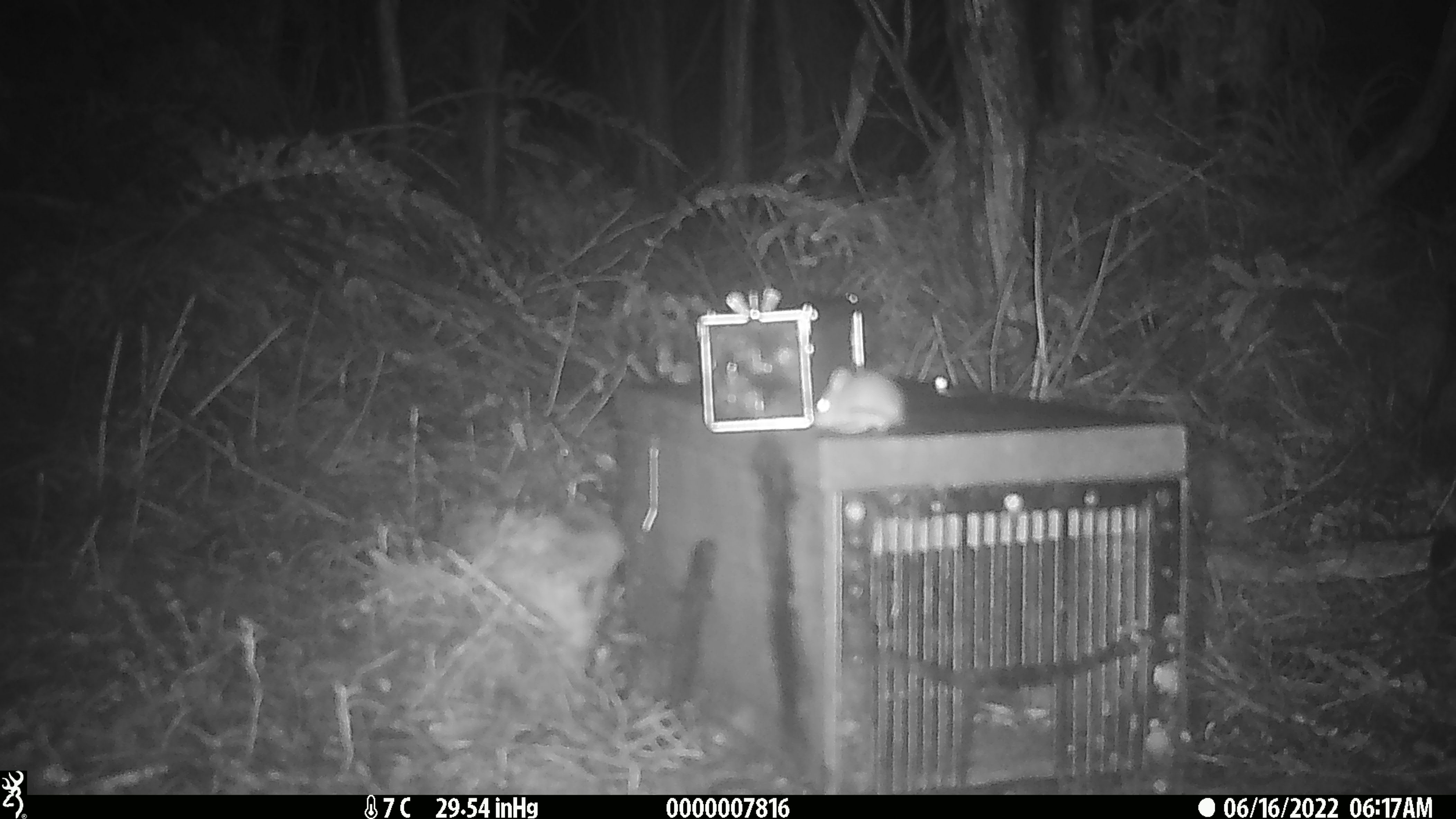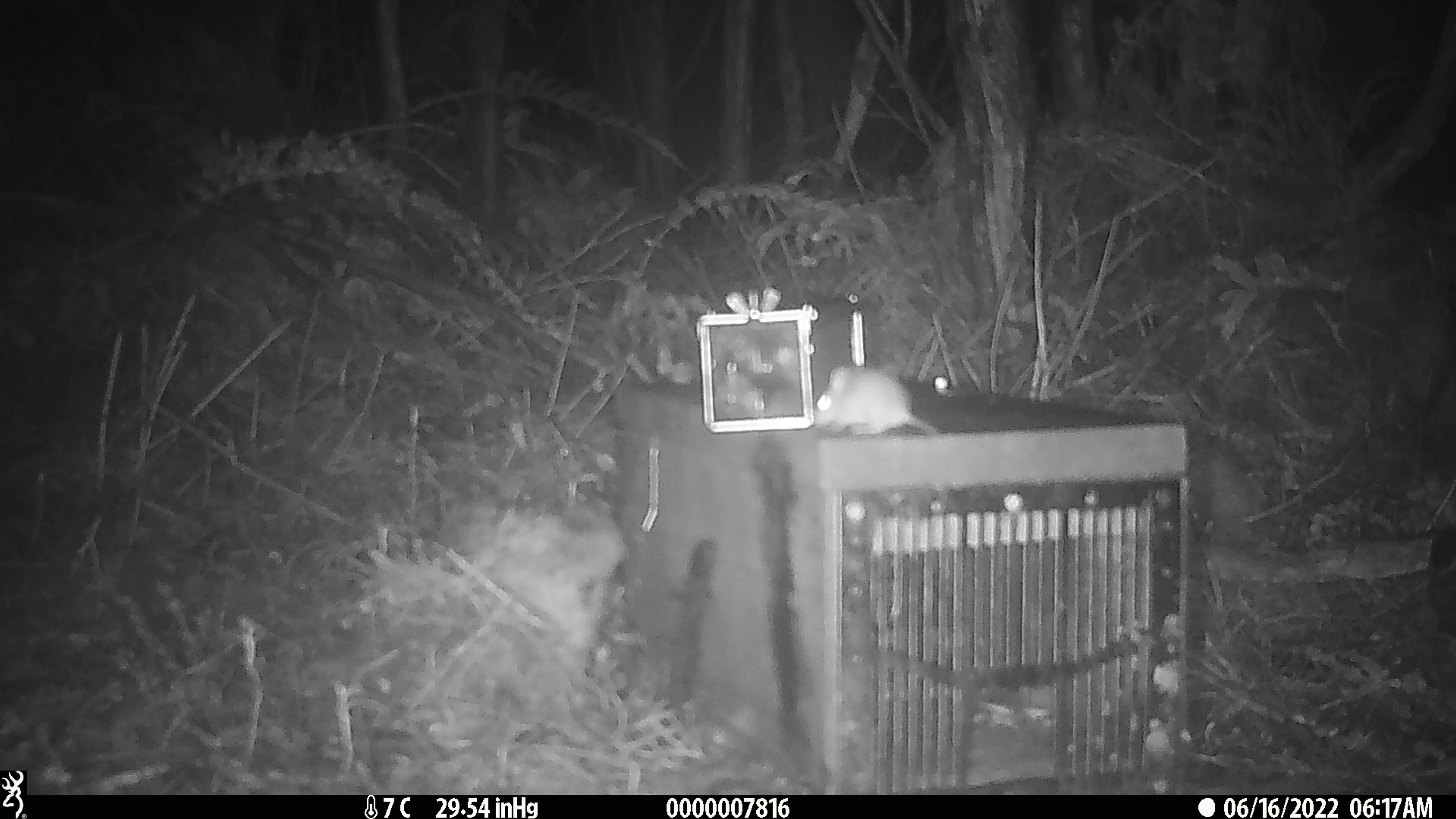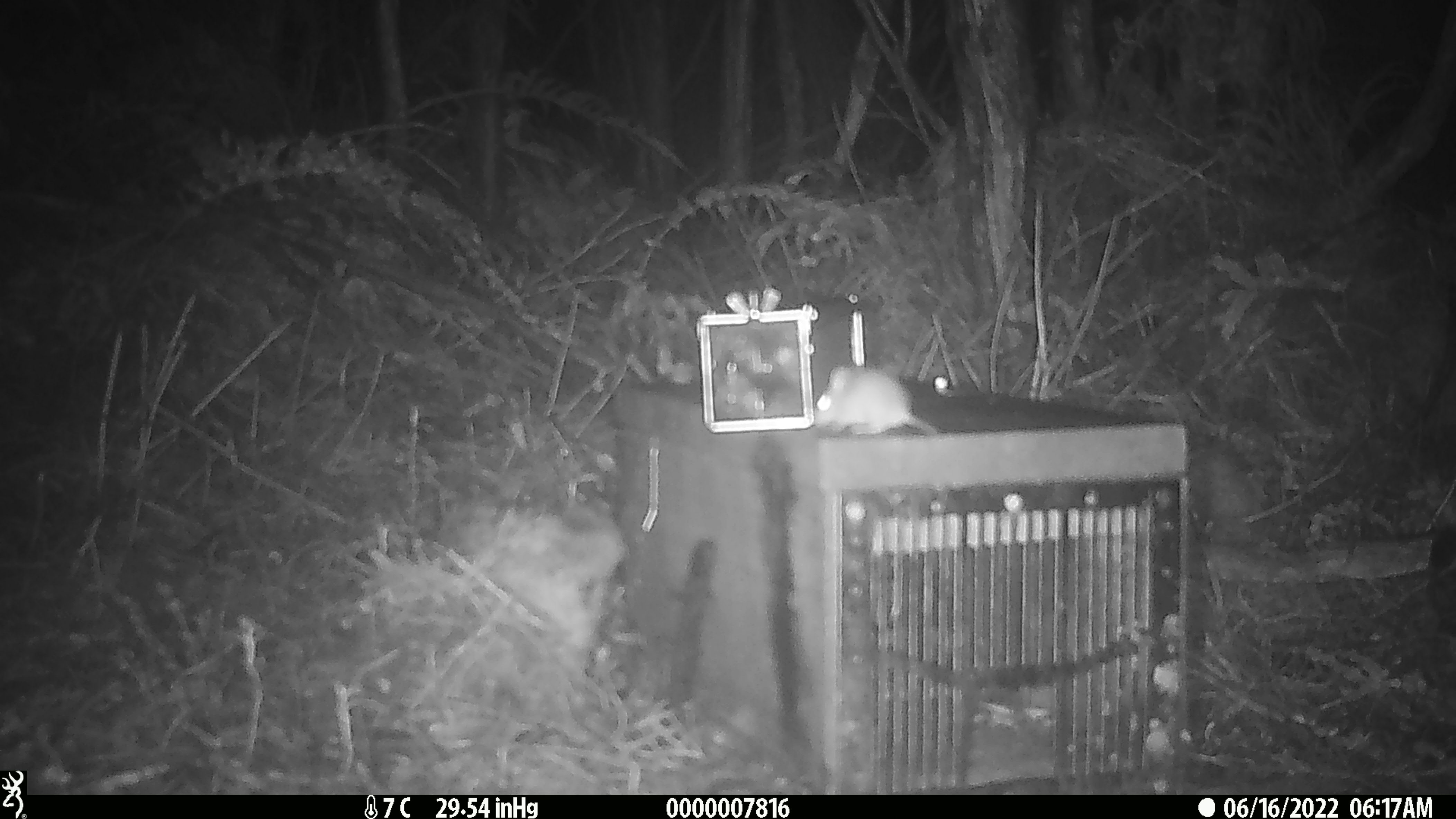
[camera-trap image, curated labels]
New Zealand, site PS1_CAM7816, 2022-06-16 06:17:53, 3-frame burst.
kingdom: Animalia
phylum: Chordata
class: Mammalia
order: Rodentia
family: Muridae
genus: Mus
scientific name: Mus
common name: mouse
Mouse (Mus).